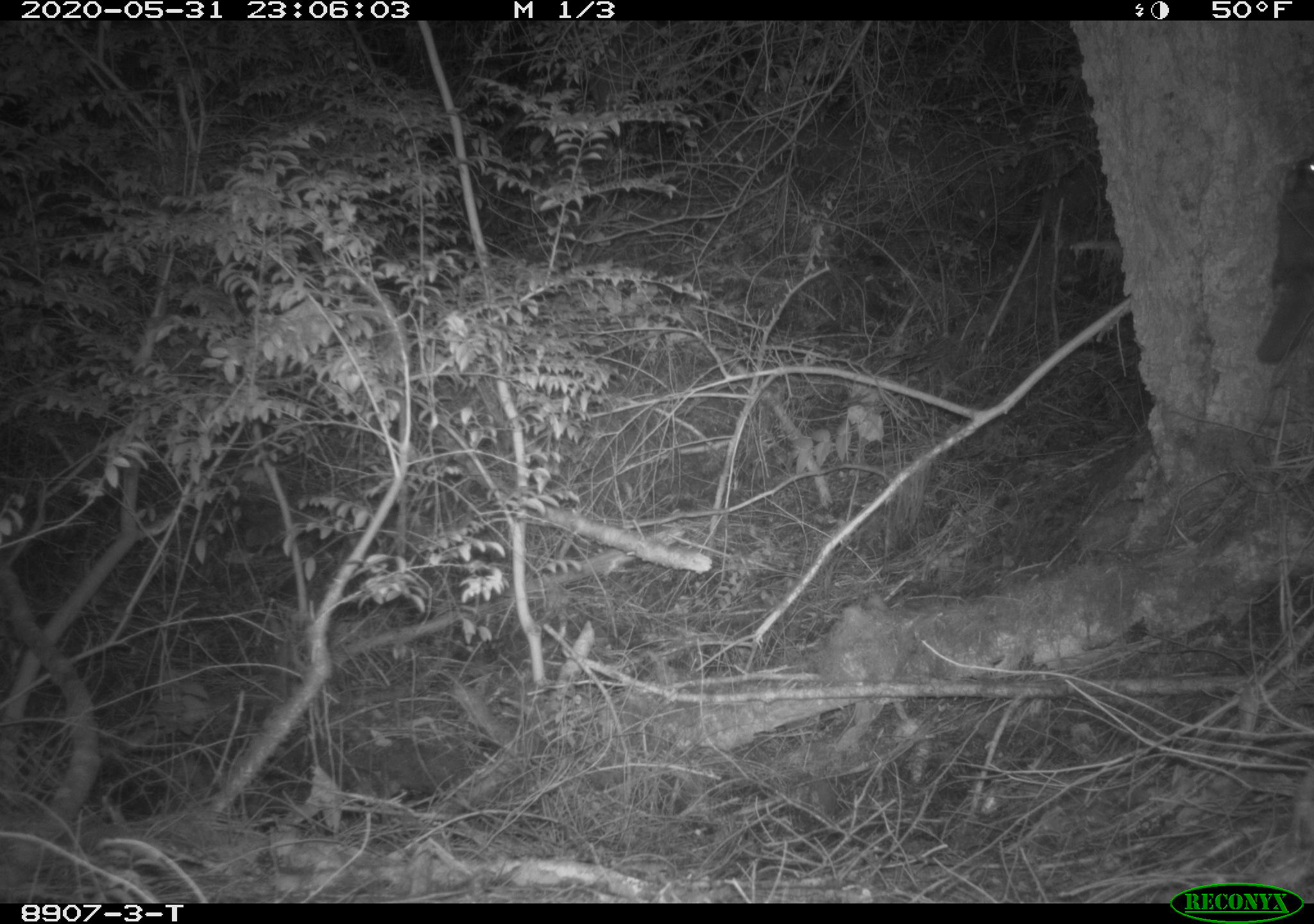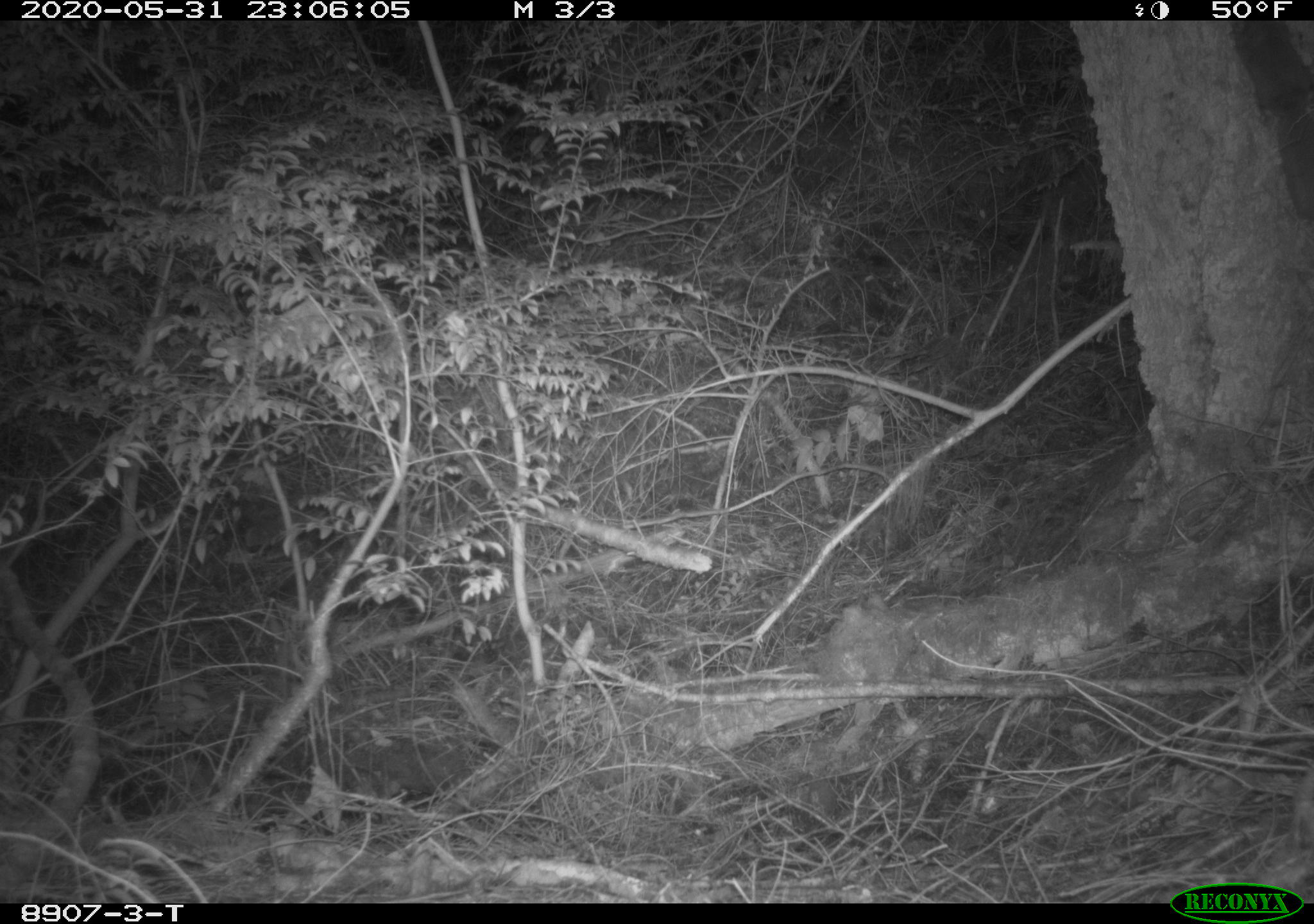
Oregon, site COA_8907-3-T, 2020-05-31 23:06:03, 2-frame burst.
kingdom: Animalia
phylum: Chordata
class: Mammalia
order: Rodentia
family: Sciuridae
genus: Glaucomys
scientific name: Glaucomys oregonensis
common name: humboldt's flying squirrel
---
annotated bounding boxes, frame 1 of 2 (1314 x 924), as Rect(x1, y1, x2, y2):
humboldt's flying squirrel: Rect(1252, 144, 1312, 380)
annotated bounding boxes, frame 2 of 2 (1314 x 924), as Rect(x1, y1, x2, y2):
humboldt's flying squirrel: Rect(1223, 21, 1308, 226)